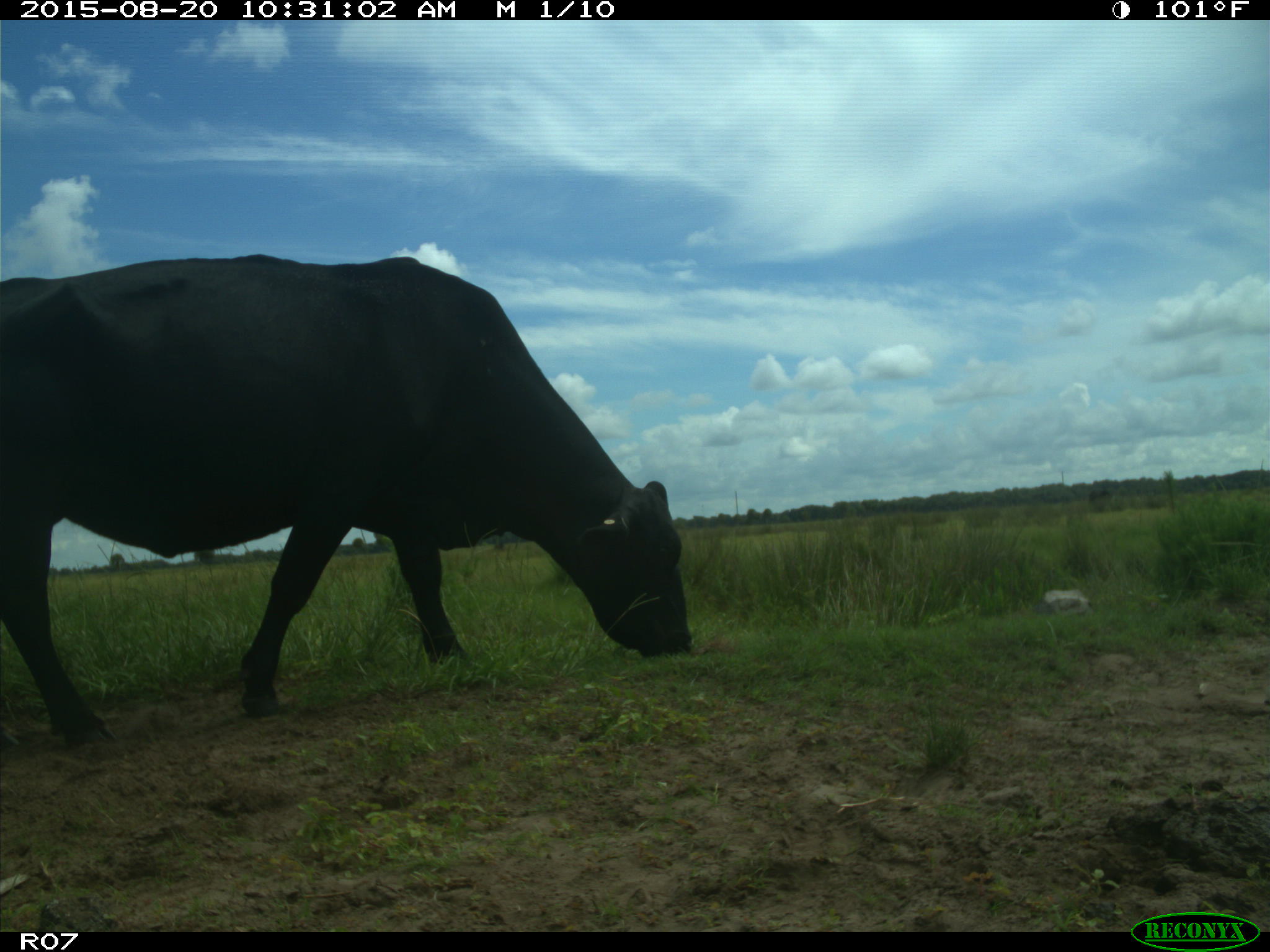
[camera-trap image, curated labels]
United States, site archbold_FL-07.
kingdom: Animalia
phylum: Chordata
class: Mammalia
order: Artiodactyla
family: Bovidae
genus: Bos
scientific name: Bos taurus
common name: domestic cow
Bos taurus (domestic cow).